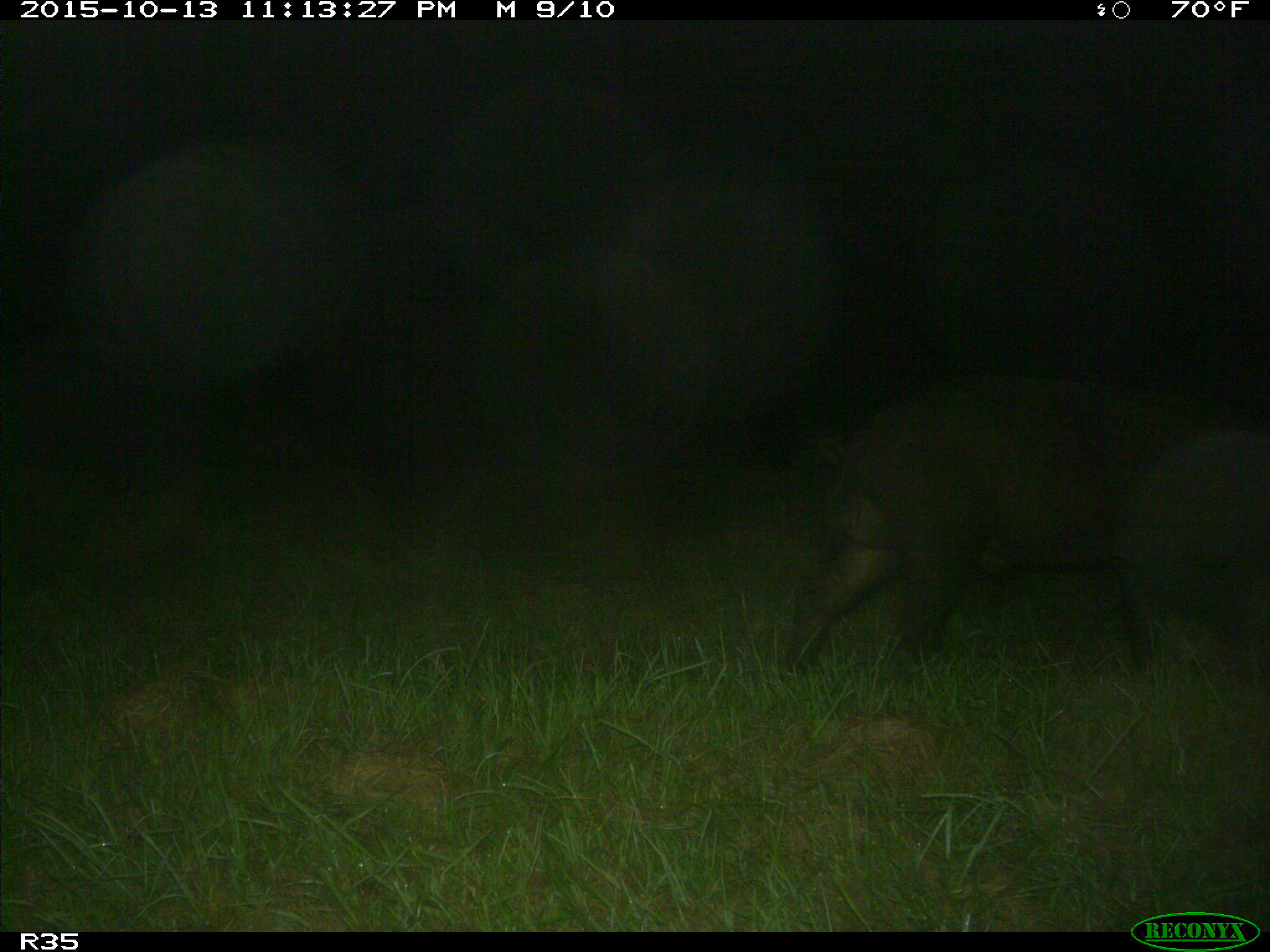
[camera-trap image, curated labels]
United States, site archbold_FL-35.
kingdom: Animalia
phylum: Chordata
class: Mammalia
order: Artiodactyla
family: Suidae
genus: Sus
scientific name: Sus scrofa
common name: wild boar